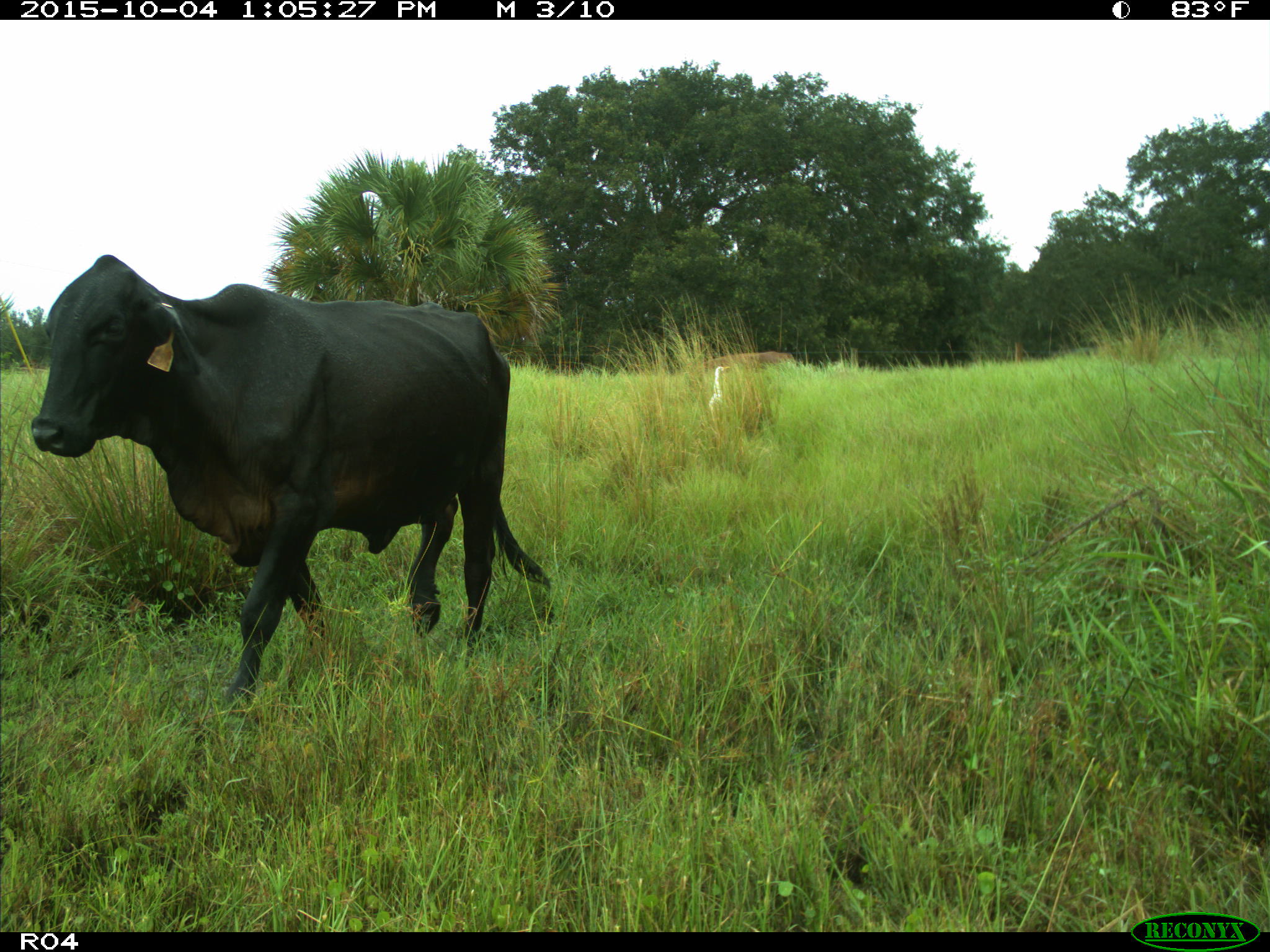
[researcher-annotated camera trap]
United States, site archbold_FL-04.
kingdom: Animalia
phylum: Chordata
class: Mammalia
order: Artiodactyla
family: Bovidae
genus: Bos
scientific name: Bos taurus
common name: domestic cow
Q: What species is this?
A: Bos taurus (domestic cow).